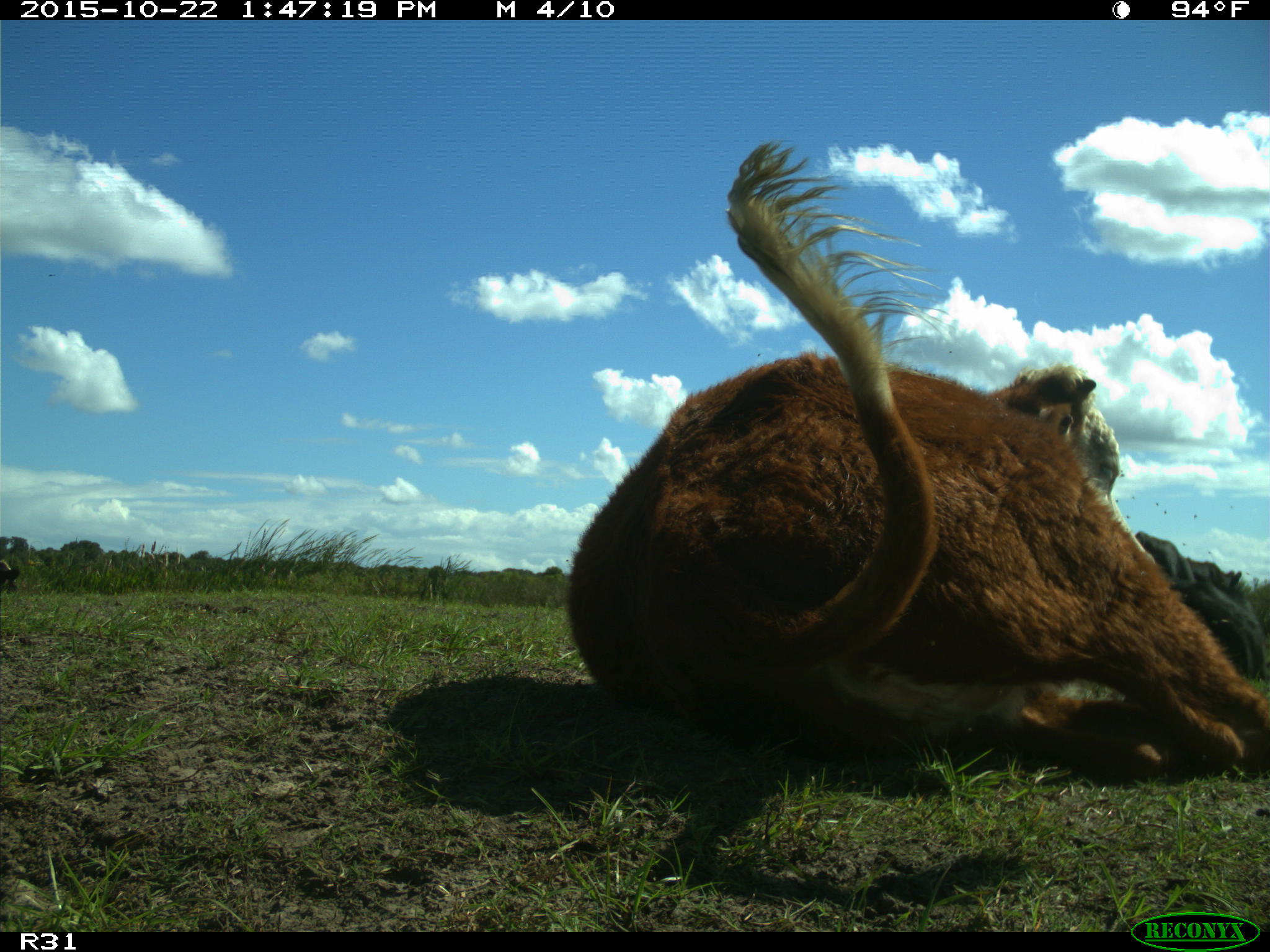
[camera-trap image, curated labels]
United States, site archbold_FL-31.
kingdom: Animalia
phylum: Chordata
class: Mammalia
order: Artiodactyla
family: Bovidae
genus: Bos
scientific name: Bos taurus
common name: domestic cow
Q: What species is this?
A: Bos taurus (domestic cow).